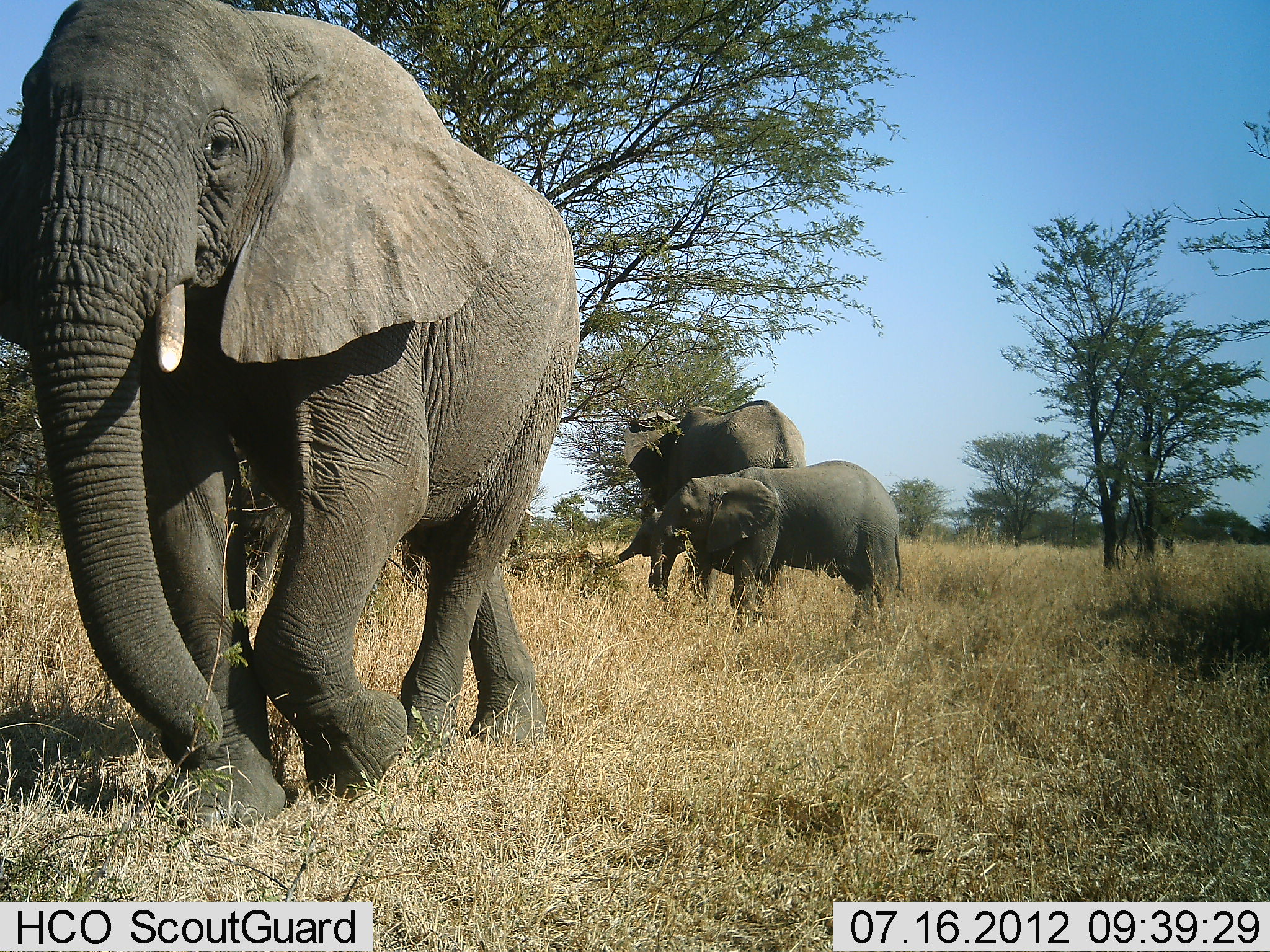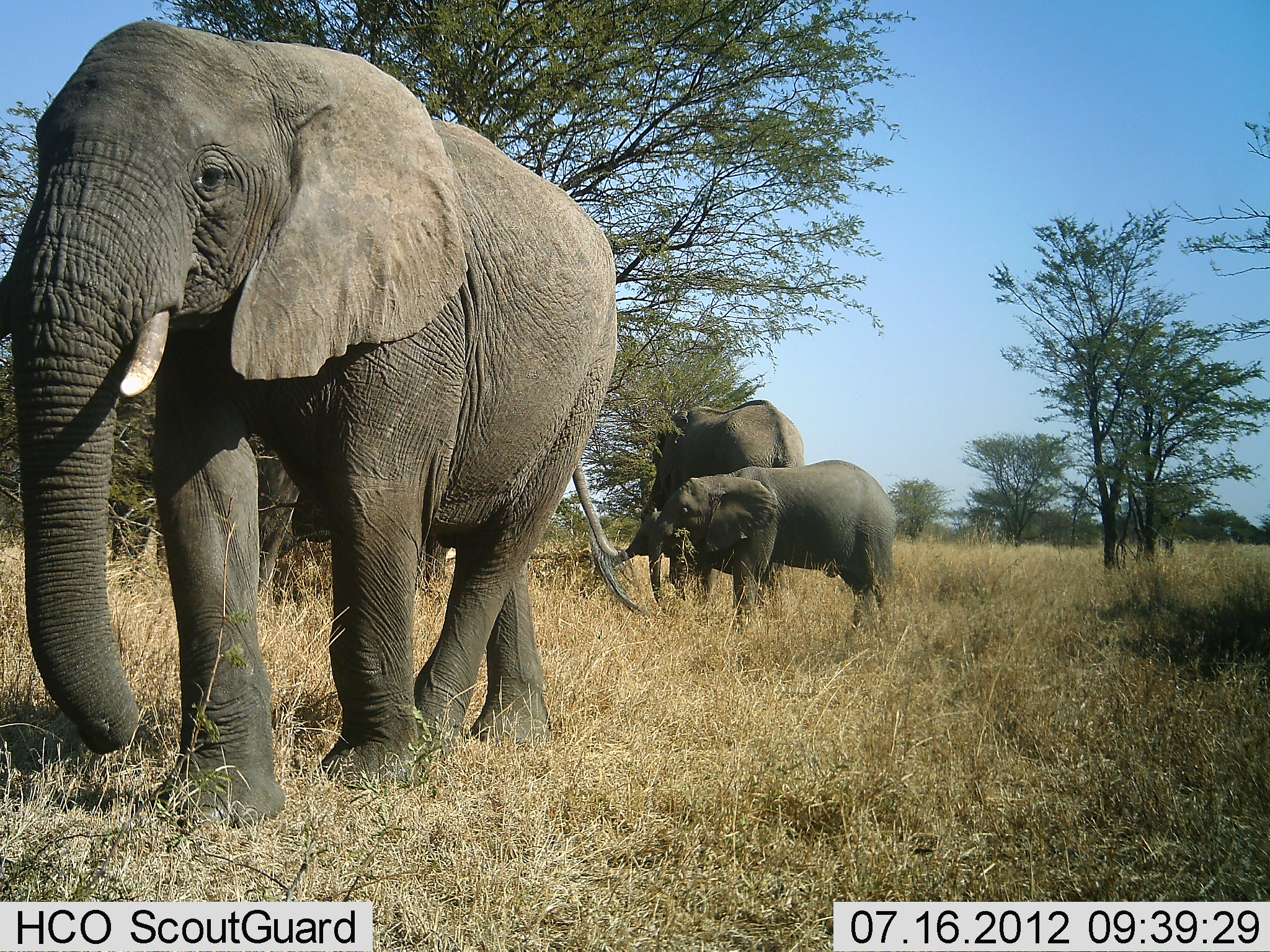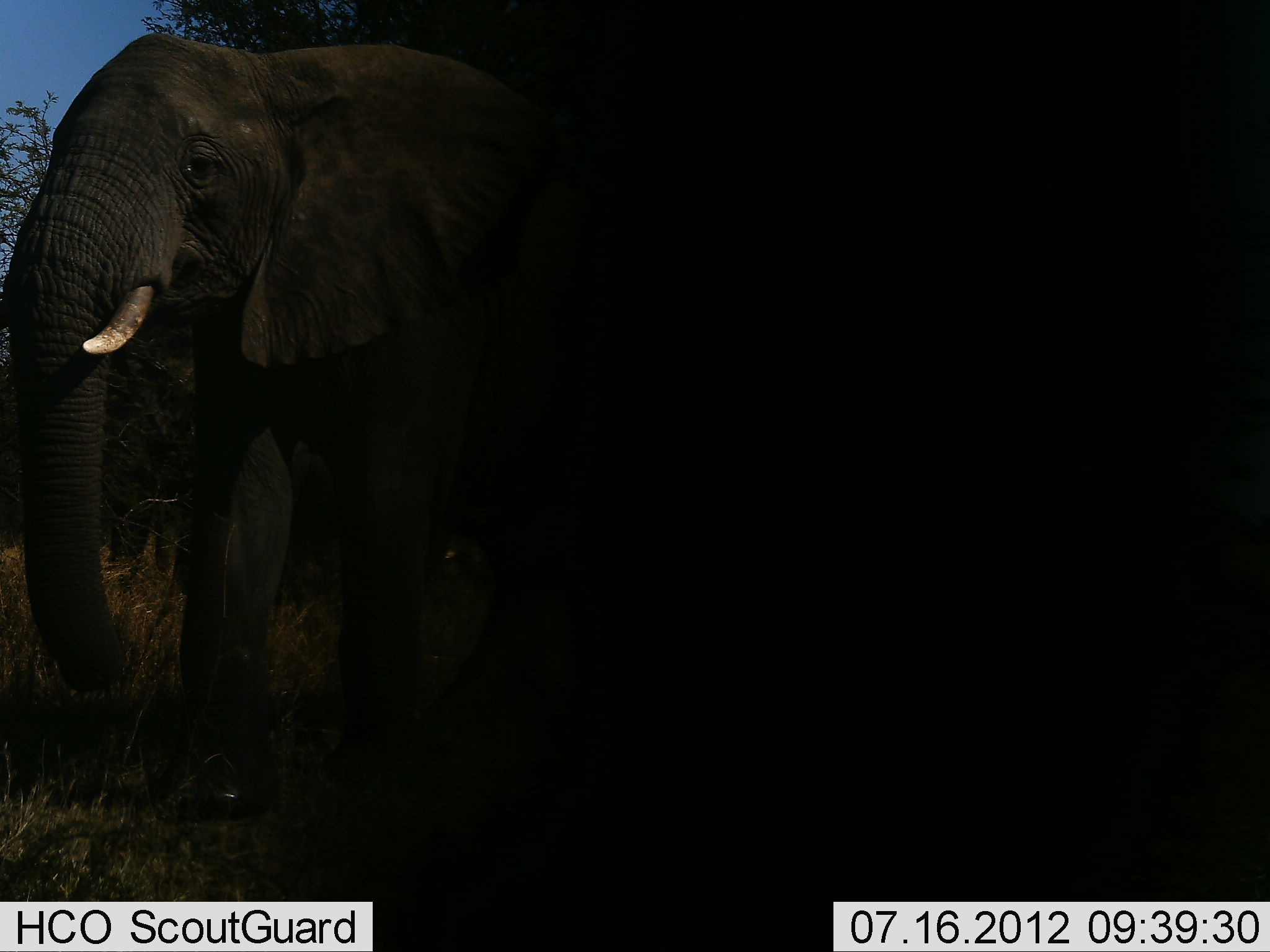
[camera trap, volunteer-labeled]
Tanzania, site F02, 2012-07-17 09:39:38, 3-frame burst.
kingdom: Animalia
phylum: Chordata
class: Mammalia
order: Proboscidea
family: Elephantidae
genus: Loxodonta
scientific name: Loxodonta africana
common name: african bush elephant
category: elephant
Elephant (african bush elephant) (Loxodonta africana), count 3. Behavior (volunteer vote fractions): standing 60%, resting 0%, moving 90%, interacting 0%. Young present (vote fraction): 80%. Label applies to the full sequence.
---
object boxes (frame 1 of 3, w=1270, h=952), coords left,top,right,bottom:
animal: 0,0,585,836; 649,459,903,637; 624,399,807,587; 595,508,781,588; 219,442,303,602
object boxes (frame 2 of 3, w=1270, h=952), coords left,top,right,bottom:
animal: 0,18,621,833; 646,459,899,633; 243,426,444,605; 644,397,803,584; 603,479,779,591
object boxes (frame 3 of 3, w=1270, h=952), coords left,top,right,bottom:
animal: 0,41,571,822